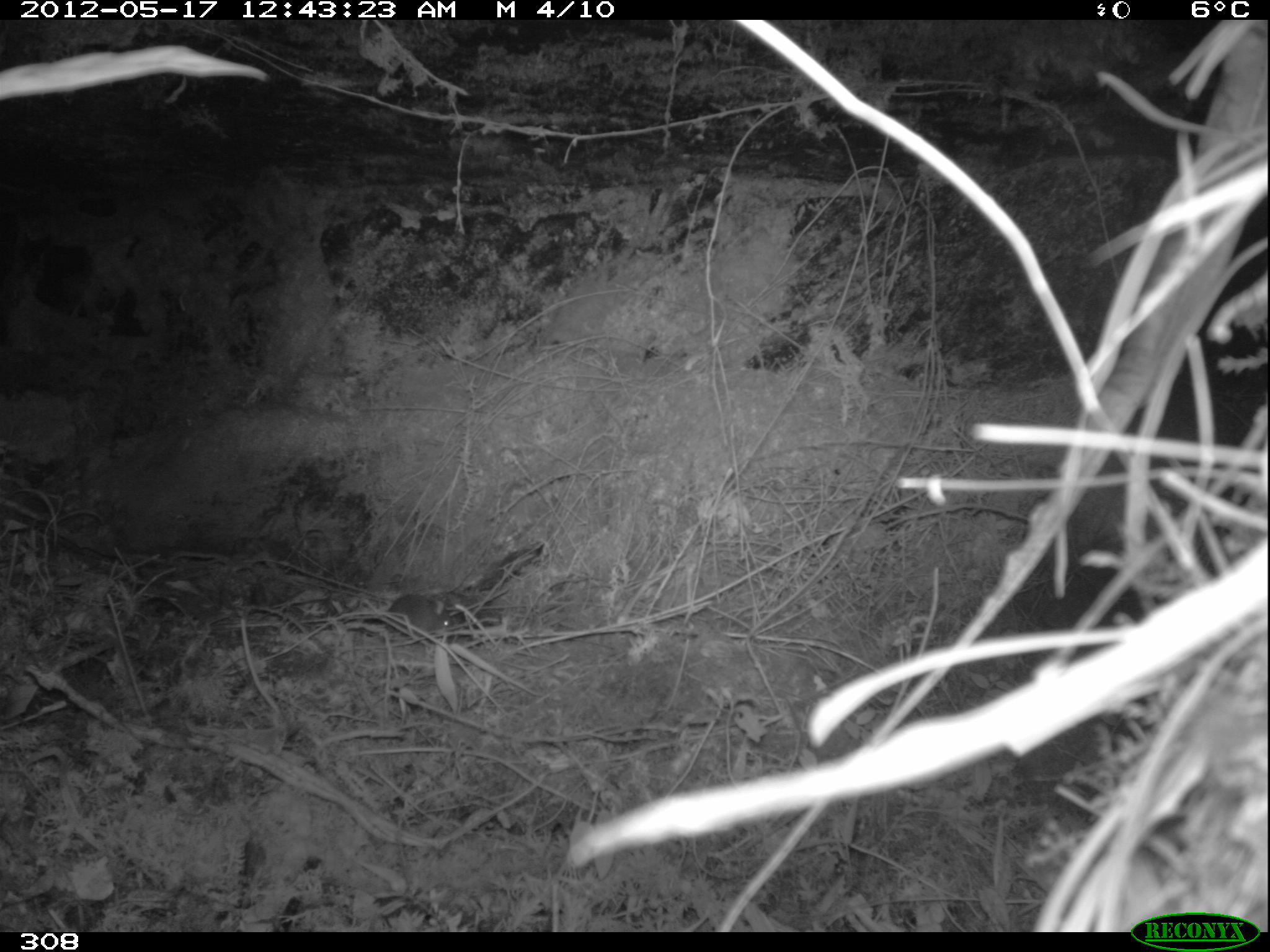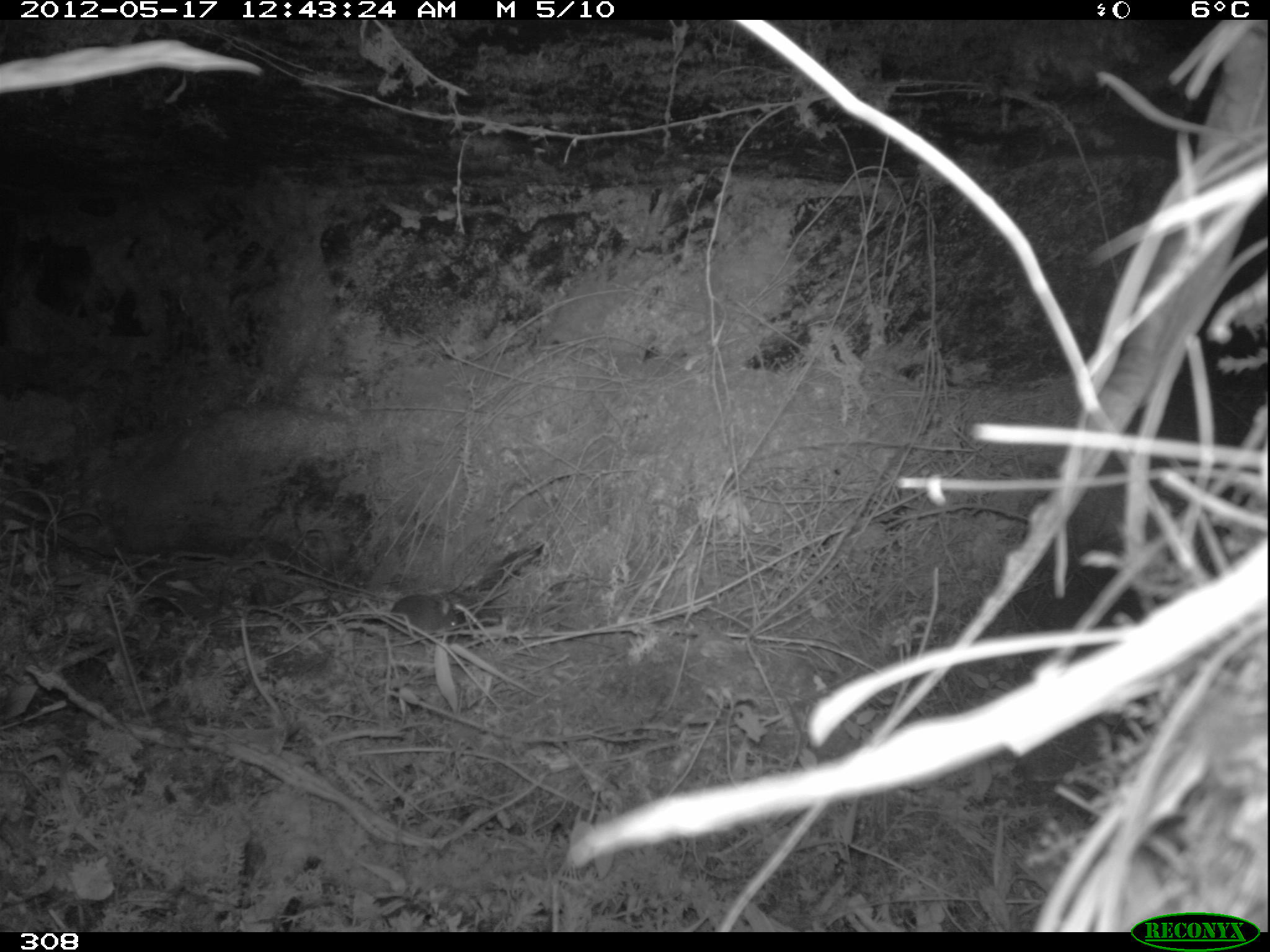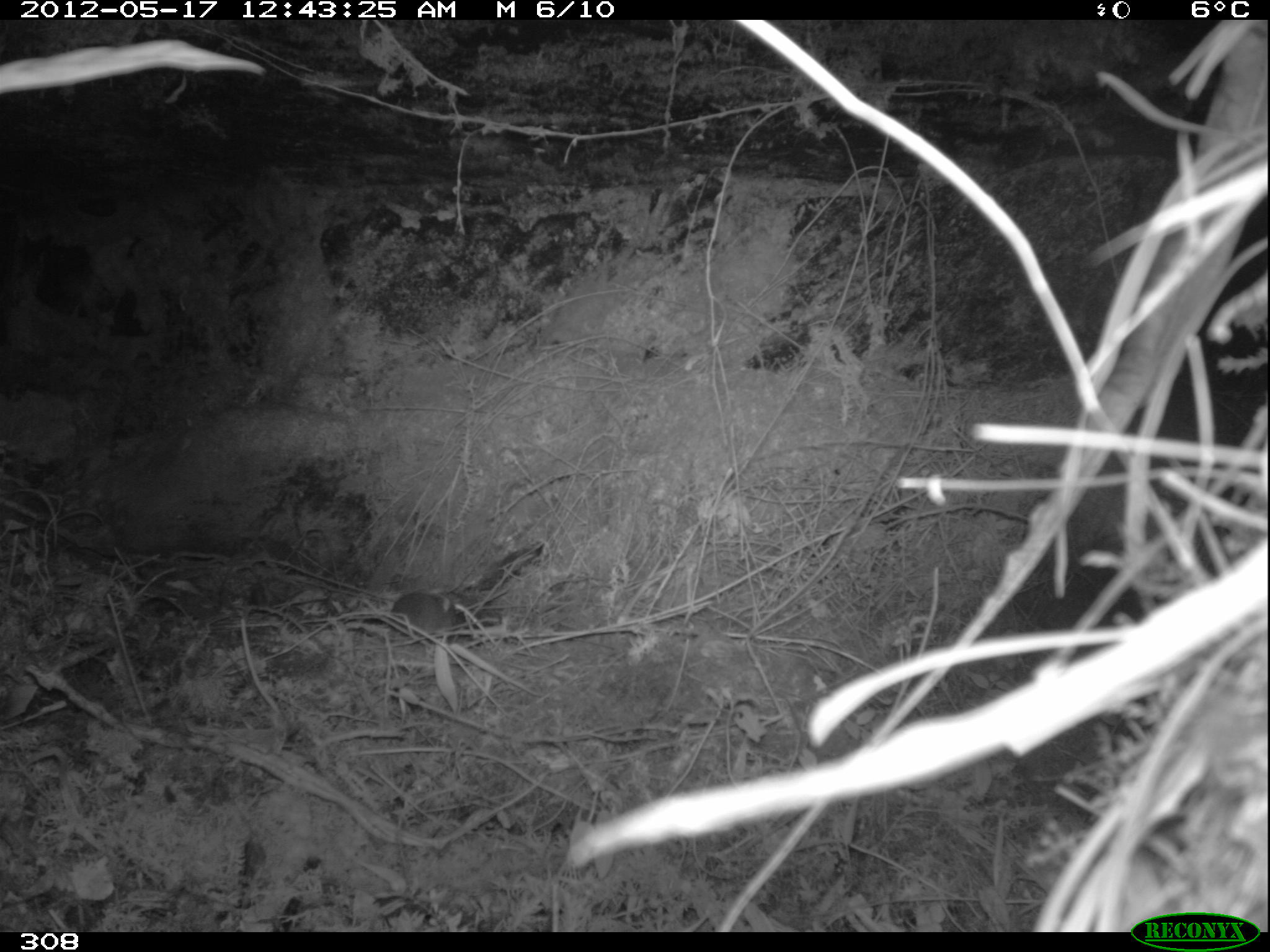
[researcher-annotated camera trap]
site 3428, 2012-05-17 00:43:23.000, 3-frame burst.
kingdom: Animalia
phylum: Chordata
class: Mammalia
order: Rodentia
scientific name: Rodentia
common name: rodents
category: unknown rodent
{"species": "unknown rodent (rodents) (Rodentia)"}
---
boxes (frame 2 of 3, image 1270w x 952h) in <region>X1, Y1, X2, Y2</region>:
unknown rodent: <region>390, 594, 457, 634</region>